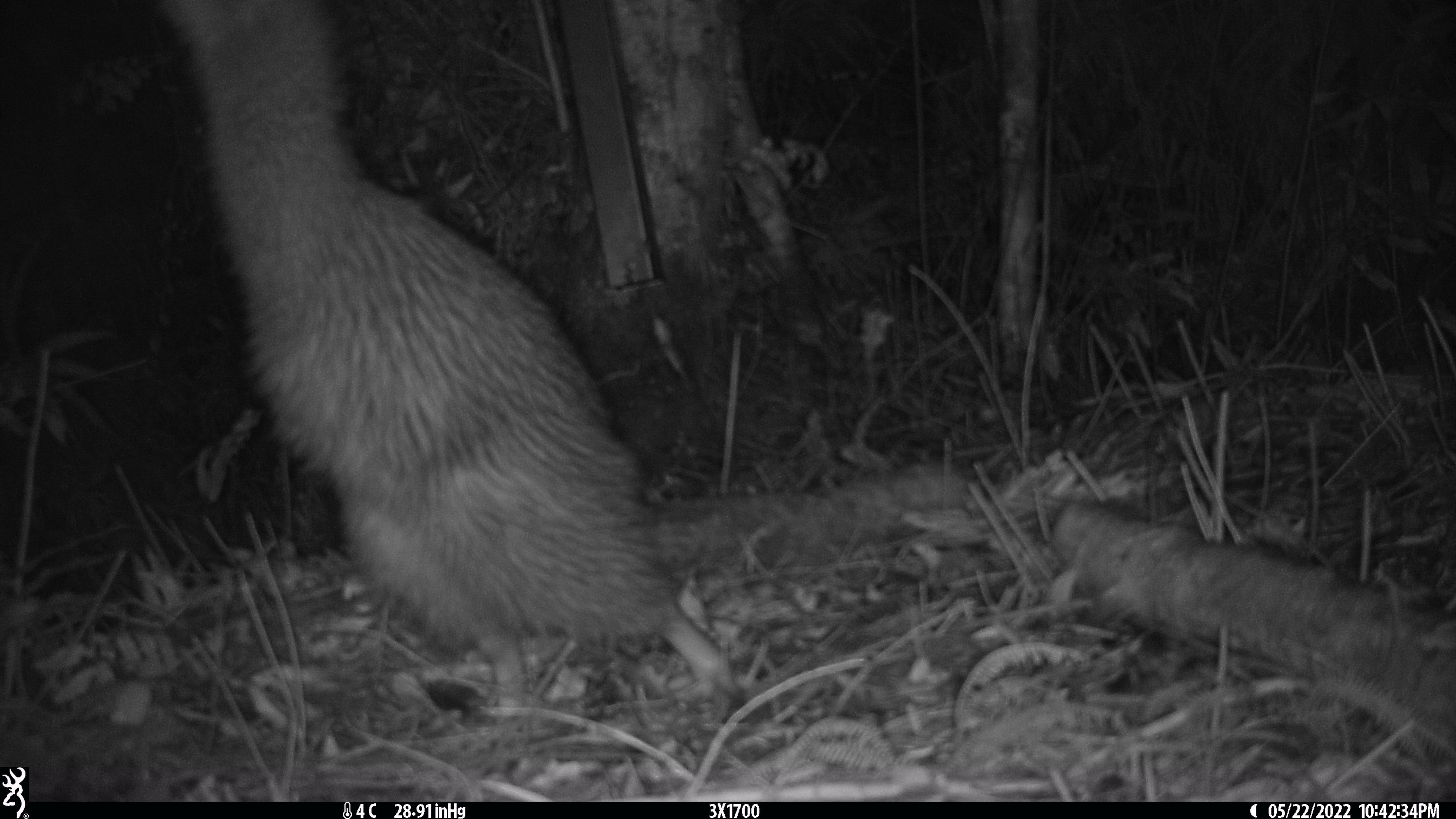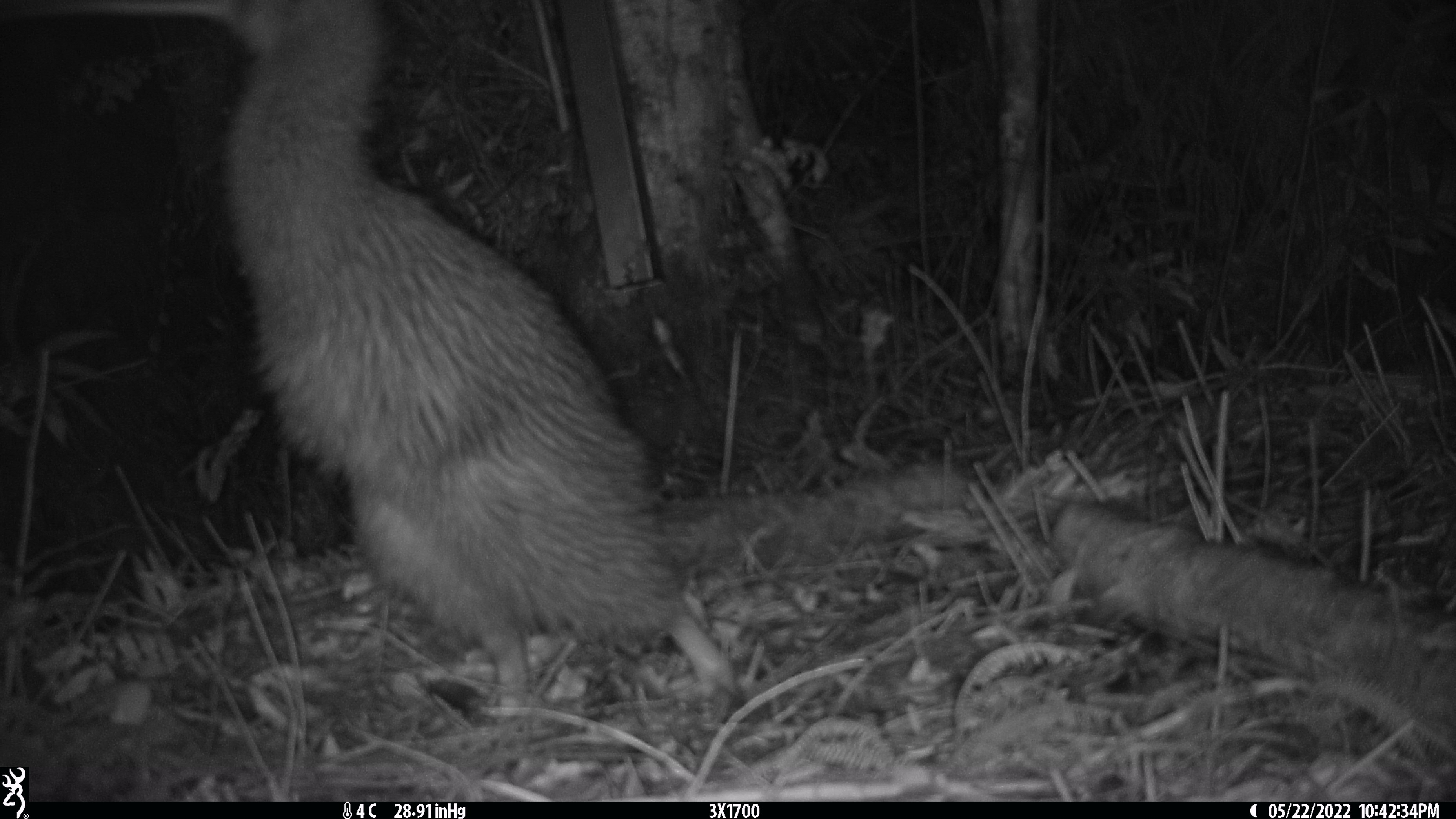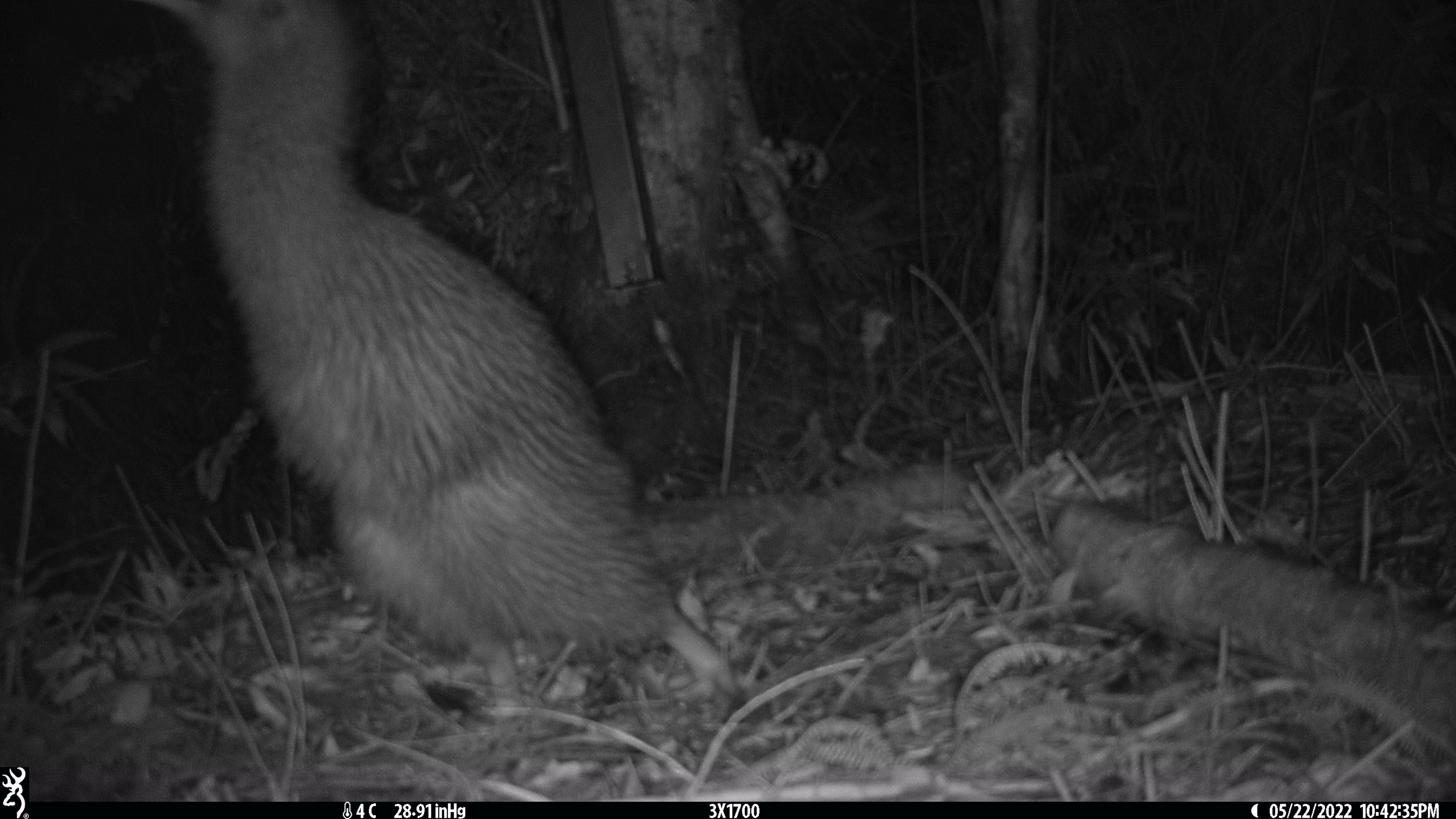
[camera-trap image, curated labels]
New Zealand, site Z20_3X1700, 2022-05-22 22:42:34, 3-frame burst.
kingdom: Animalia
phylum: Chordata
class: Aves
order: Apterygiformes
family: Apterygidae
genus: Apteryx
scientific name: Apteryx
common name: kiwi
Kiwi (Apteryx).